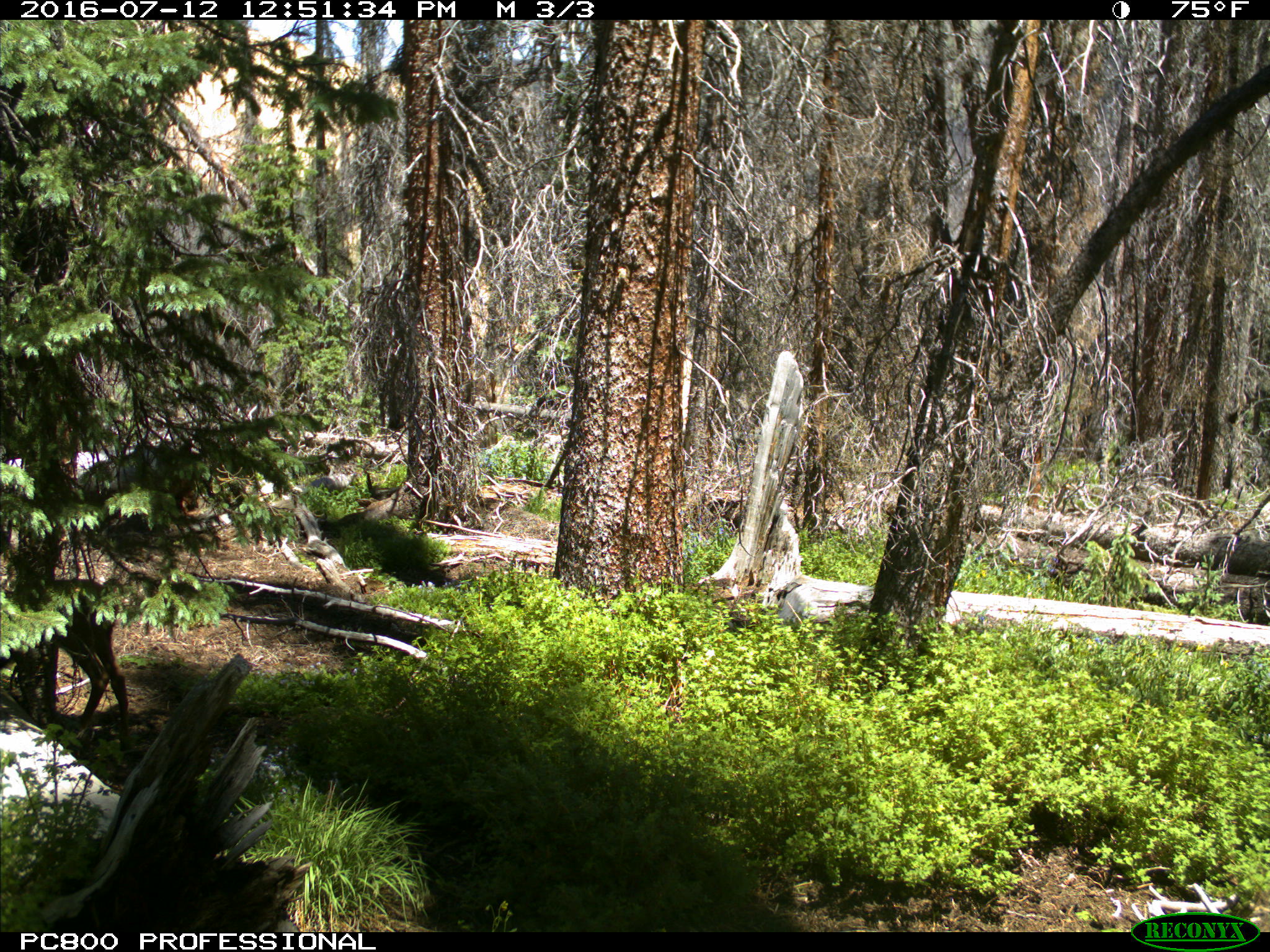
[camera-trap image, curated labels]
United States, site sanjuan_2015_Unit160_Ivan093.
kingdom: Animalia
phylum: Chordata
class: Mammalia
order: Artiodactyla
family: Cervidae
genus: Cervus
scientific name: Cervus elaphus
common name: red deer